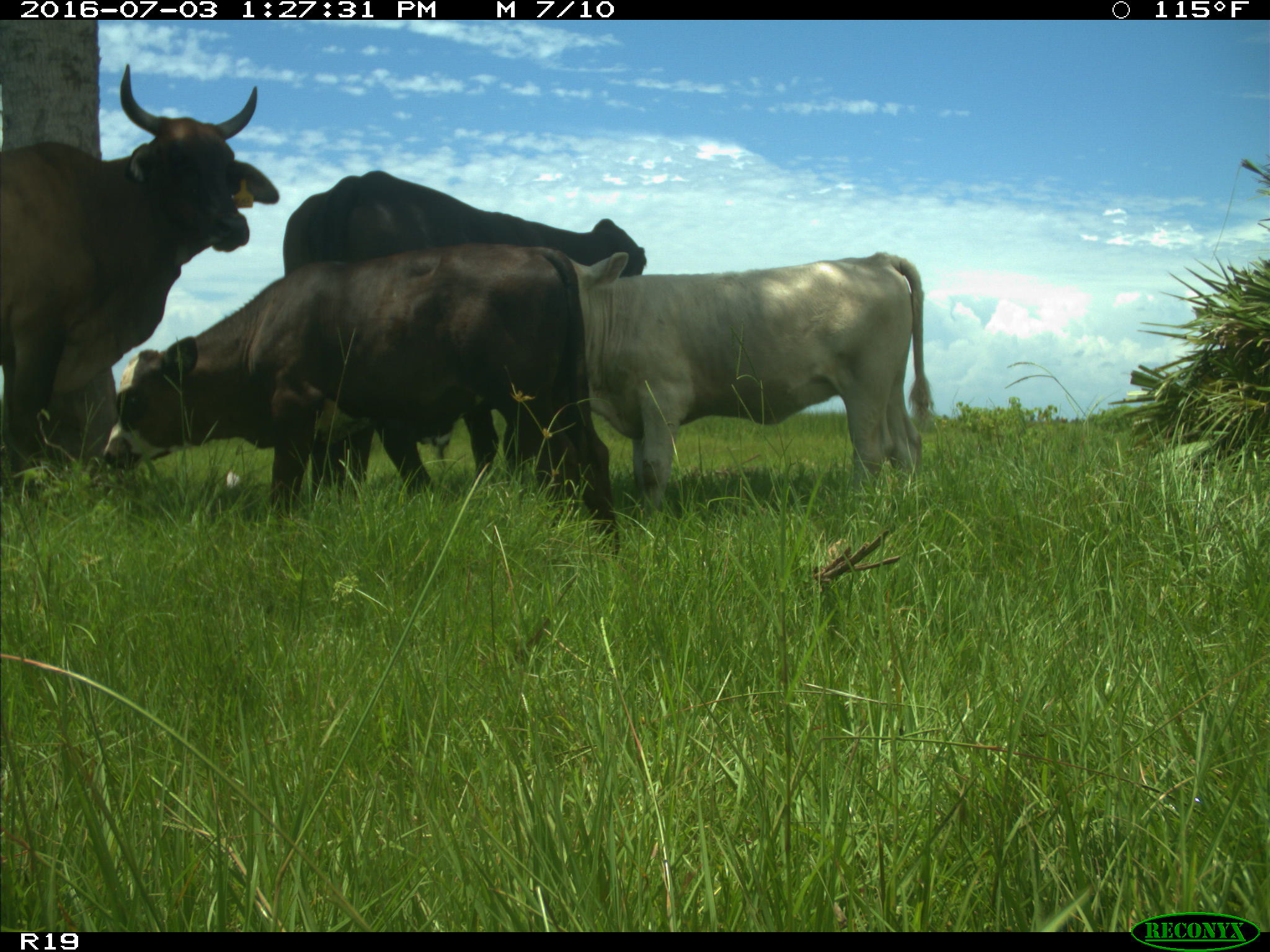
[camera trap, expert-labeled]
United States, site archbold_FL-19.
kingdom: Animalia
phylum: Chordata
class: Mammalia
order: Artiodactyla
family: Bovidae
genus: Bos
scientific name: Bos taurus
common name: domestic cow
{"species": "Bos taurus (domestic cow)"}